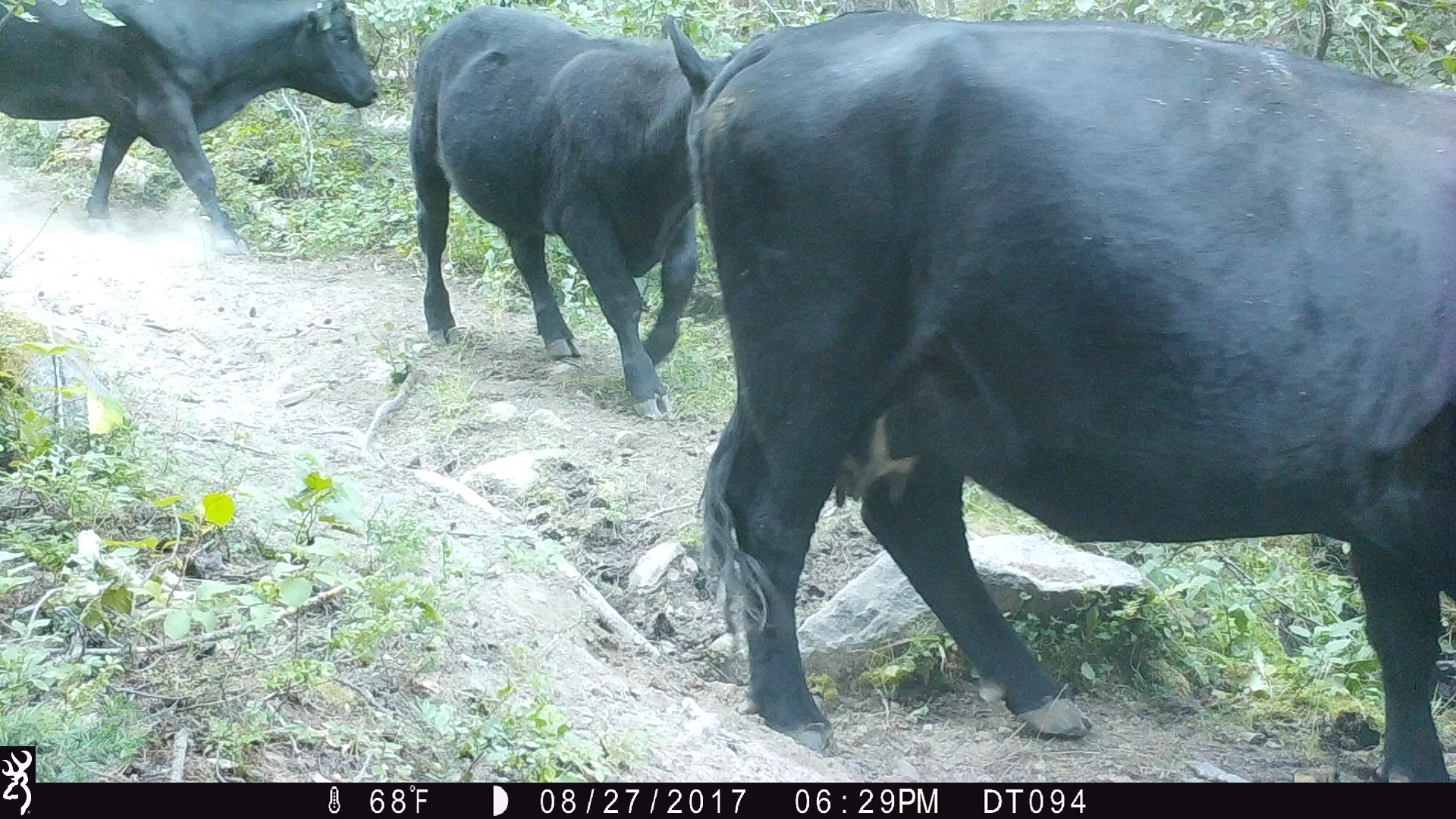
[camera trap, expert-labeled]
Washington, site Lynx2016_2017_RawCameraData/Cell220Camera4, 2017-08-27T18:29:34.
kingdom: Animalia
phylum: Chordata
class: Mammalia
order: Artiodactyla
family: Bovidae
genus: Bos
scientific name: Bos taurus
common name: domestic cattle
Domestic cattle (Bos taurus). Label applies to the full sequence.